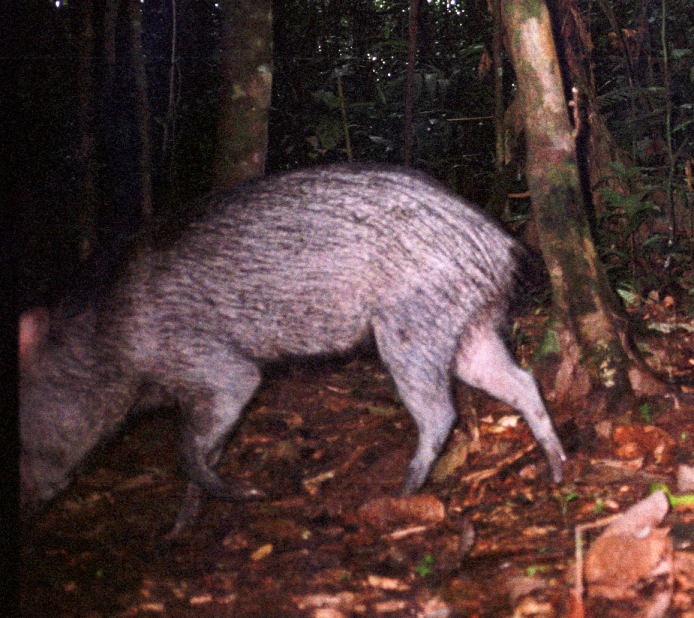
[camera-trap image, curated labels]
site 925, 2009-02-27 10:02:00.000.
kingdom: Animalia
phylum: Chordata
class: Mammalia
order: Artiodactyla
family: Tayassuidae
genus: Tayassu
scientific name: Tayassu pecari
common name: white-lipped peccary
Tayassu pecari (white-lipped peccary).